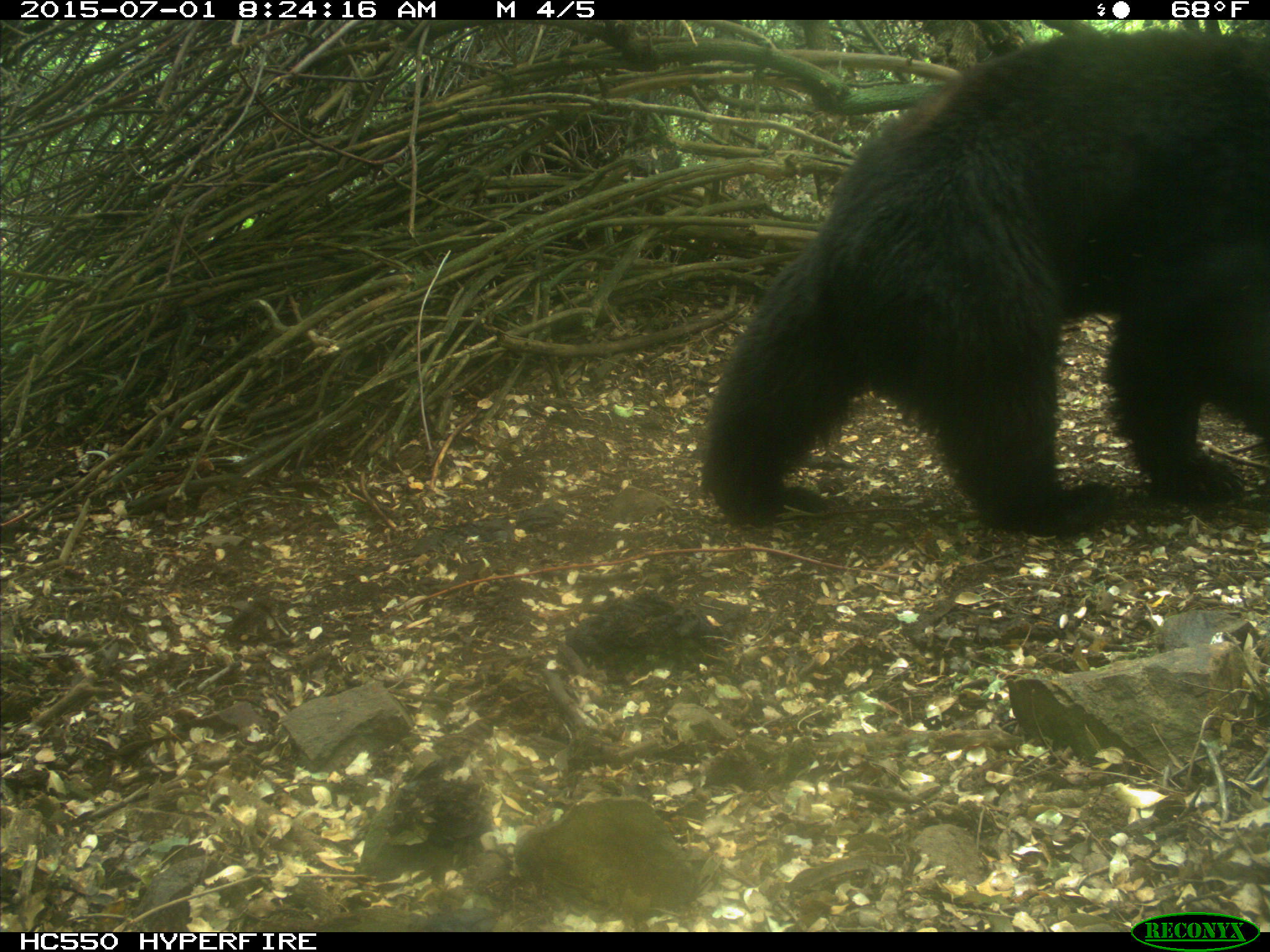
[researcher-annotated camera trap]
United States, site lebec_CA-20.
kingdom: Animalia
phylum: Chordata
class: Mammalia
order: Carnivora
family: Ursidae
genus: Ursus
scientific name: Ursus americanus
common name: american black bear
Ursus americanus (american black bear).